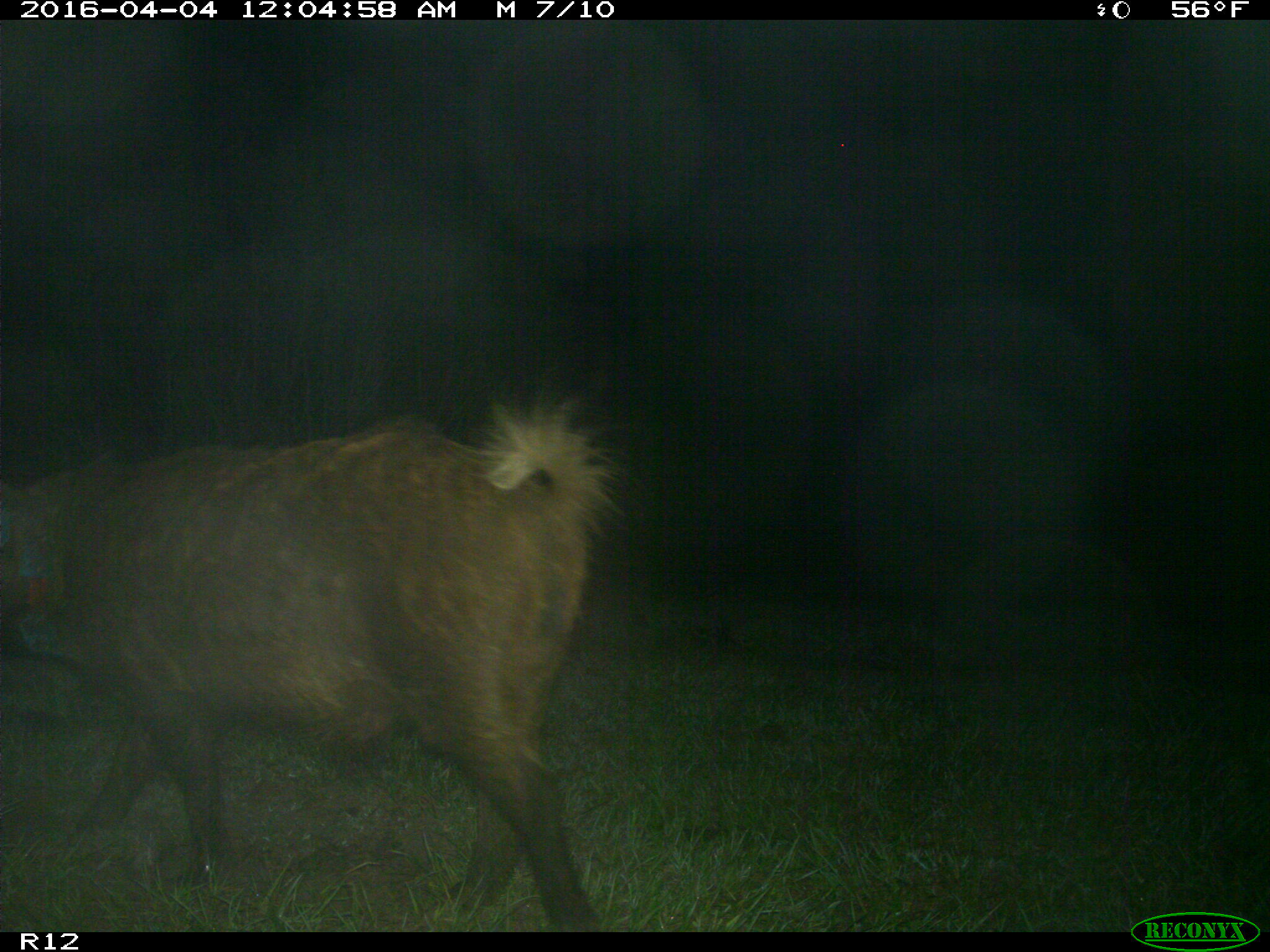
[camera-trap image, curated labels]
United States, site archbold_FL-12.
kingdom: Animalia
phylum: Chordata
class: Mammalia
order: Artiodactyla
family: Suidae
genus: Sus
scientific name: Sus scrofa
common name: wild boar